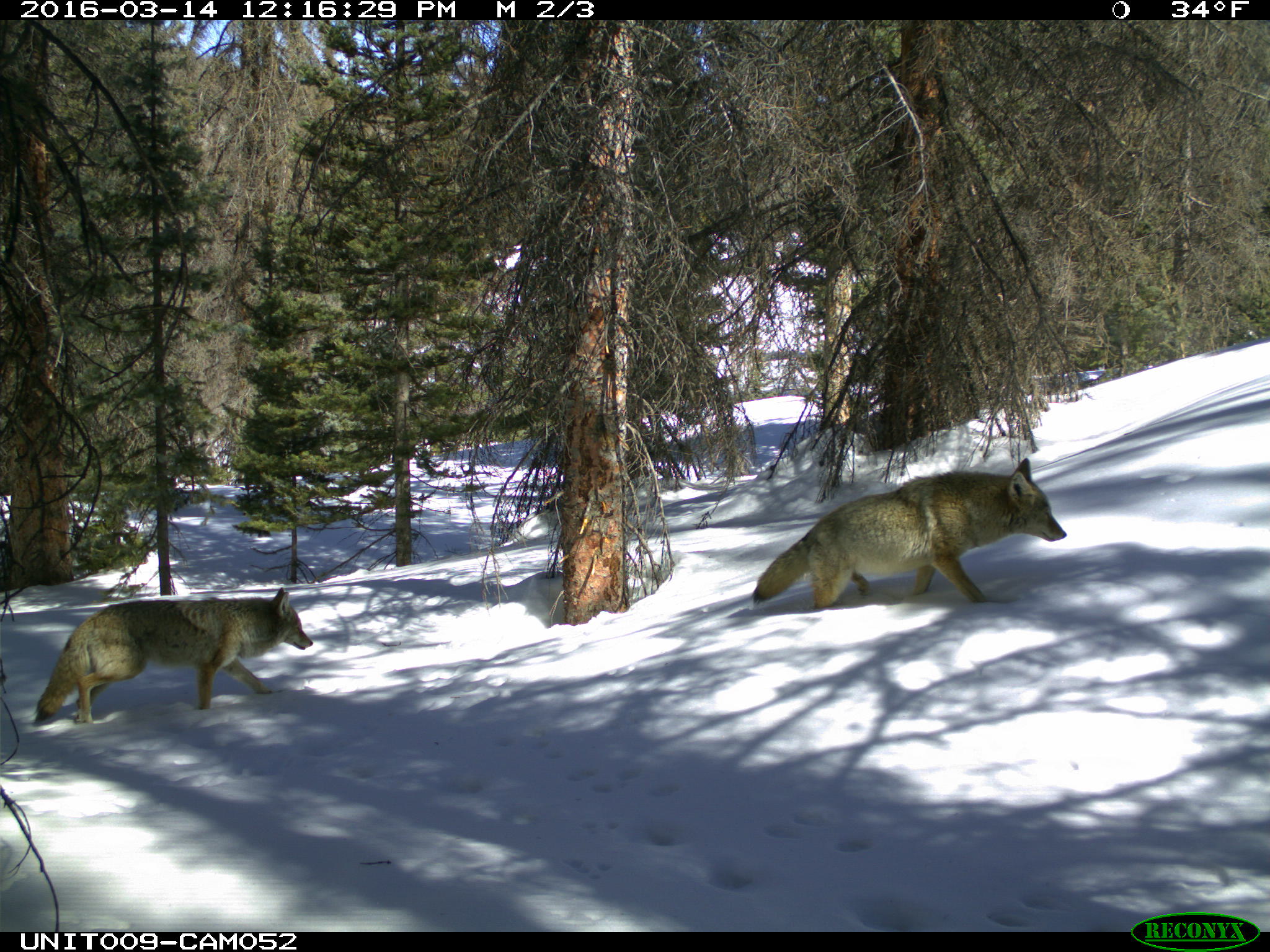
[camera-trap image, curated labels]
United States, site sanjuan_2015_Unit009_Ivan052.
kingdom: Animalia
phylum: Chordata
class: Mammalia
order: Carnivora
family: Canidae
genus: Canis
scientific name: Canis latrans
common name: coyote